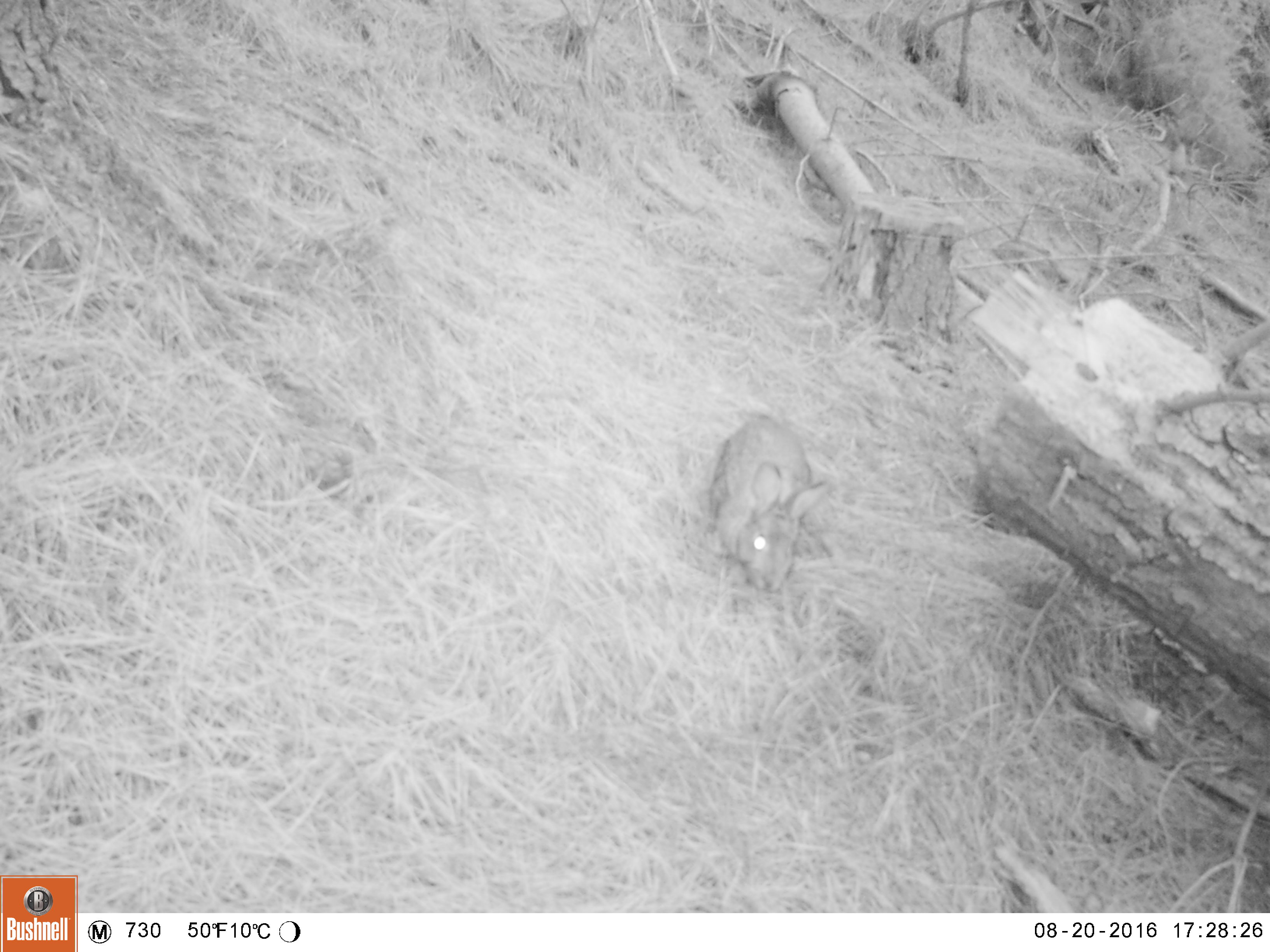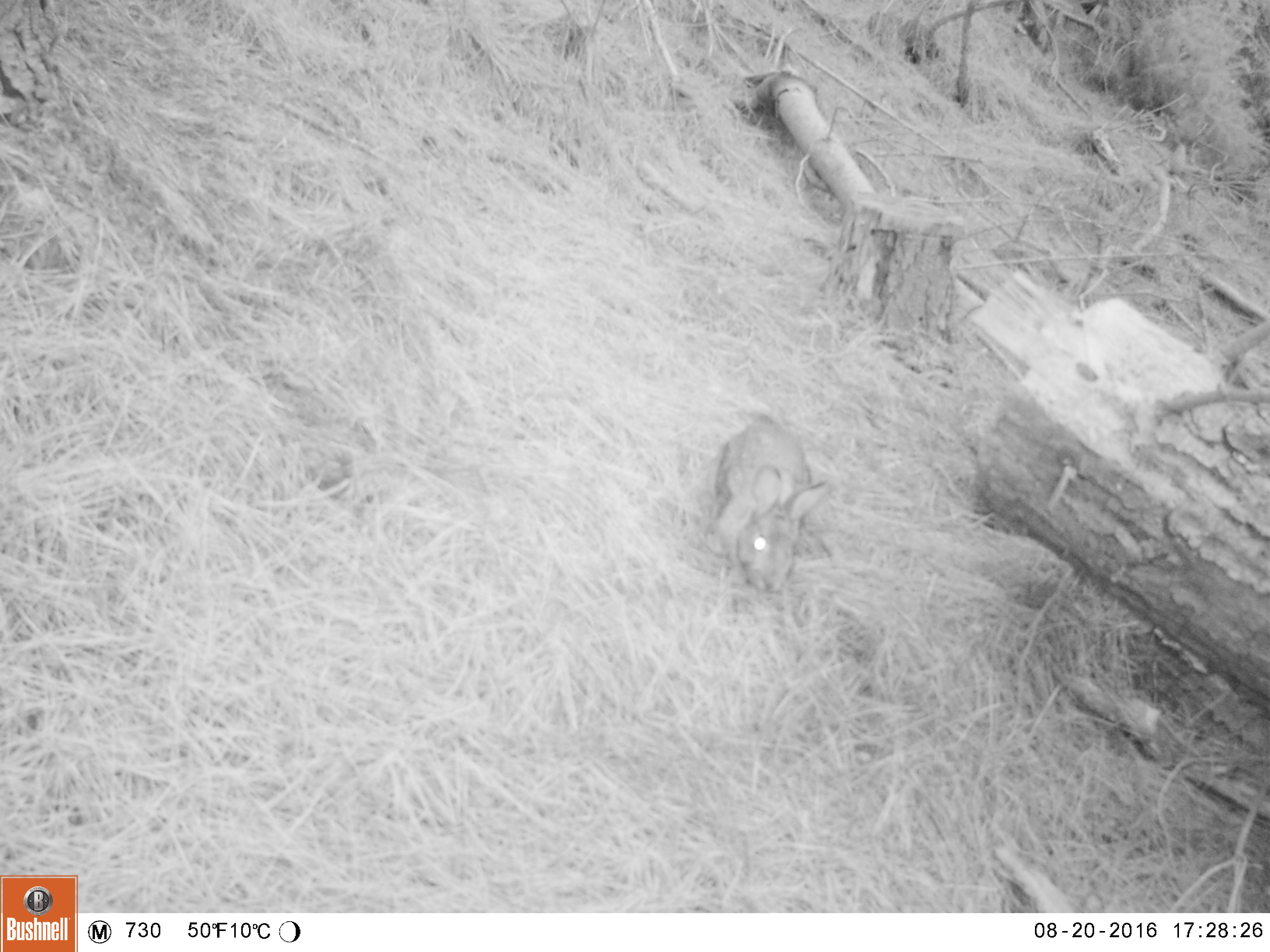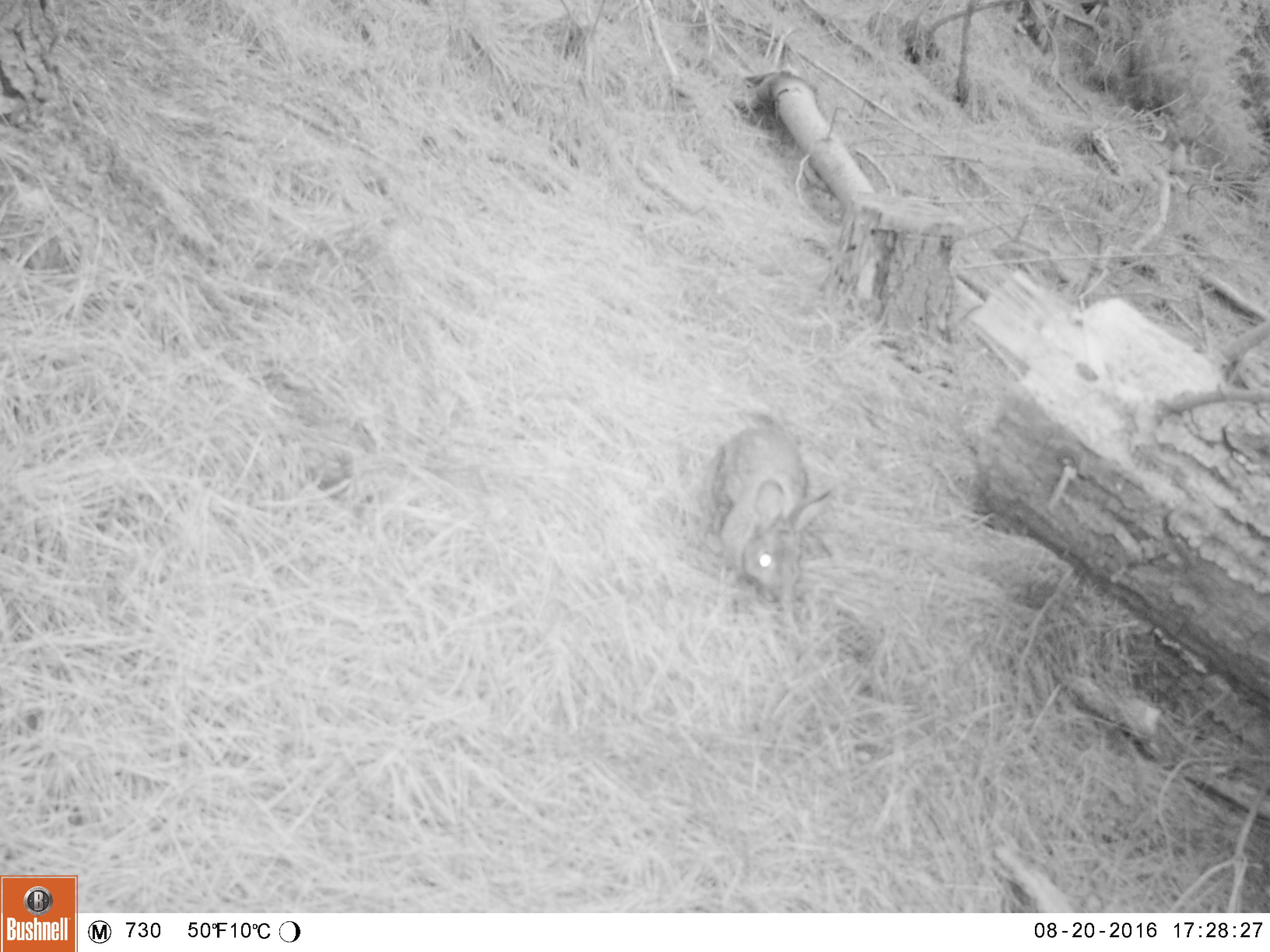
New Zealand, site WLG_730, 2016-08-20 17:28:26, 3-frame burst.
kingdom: Animalia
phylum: Chordata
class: Mammalia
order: Lagomorpha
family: Leporidae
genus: Oryctolagus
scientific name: Oryctolagus cuniculus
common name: european rabbit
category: rabbit